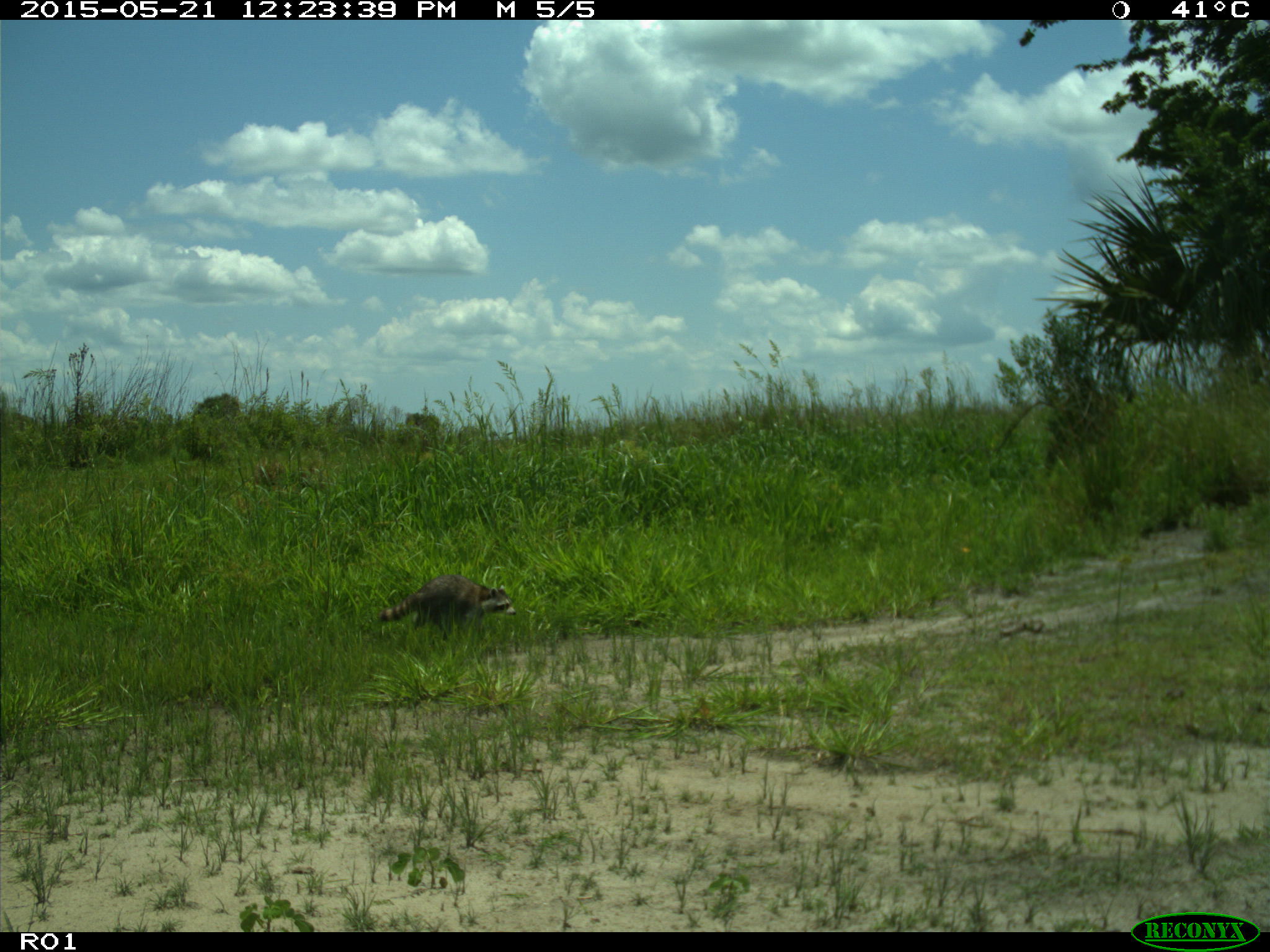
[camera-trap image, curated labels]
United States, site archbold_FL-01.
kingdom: Animalia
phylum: Chordata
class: Mammalia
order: Carnivora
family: Procyonidae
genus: Procyon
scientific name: Procyon lotor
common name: common raccoon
Procyon lotor (common raccoon).